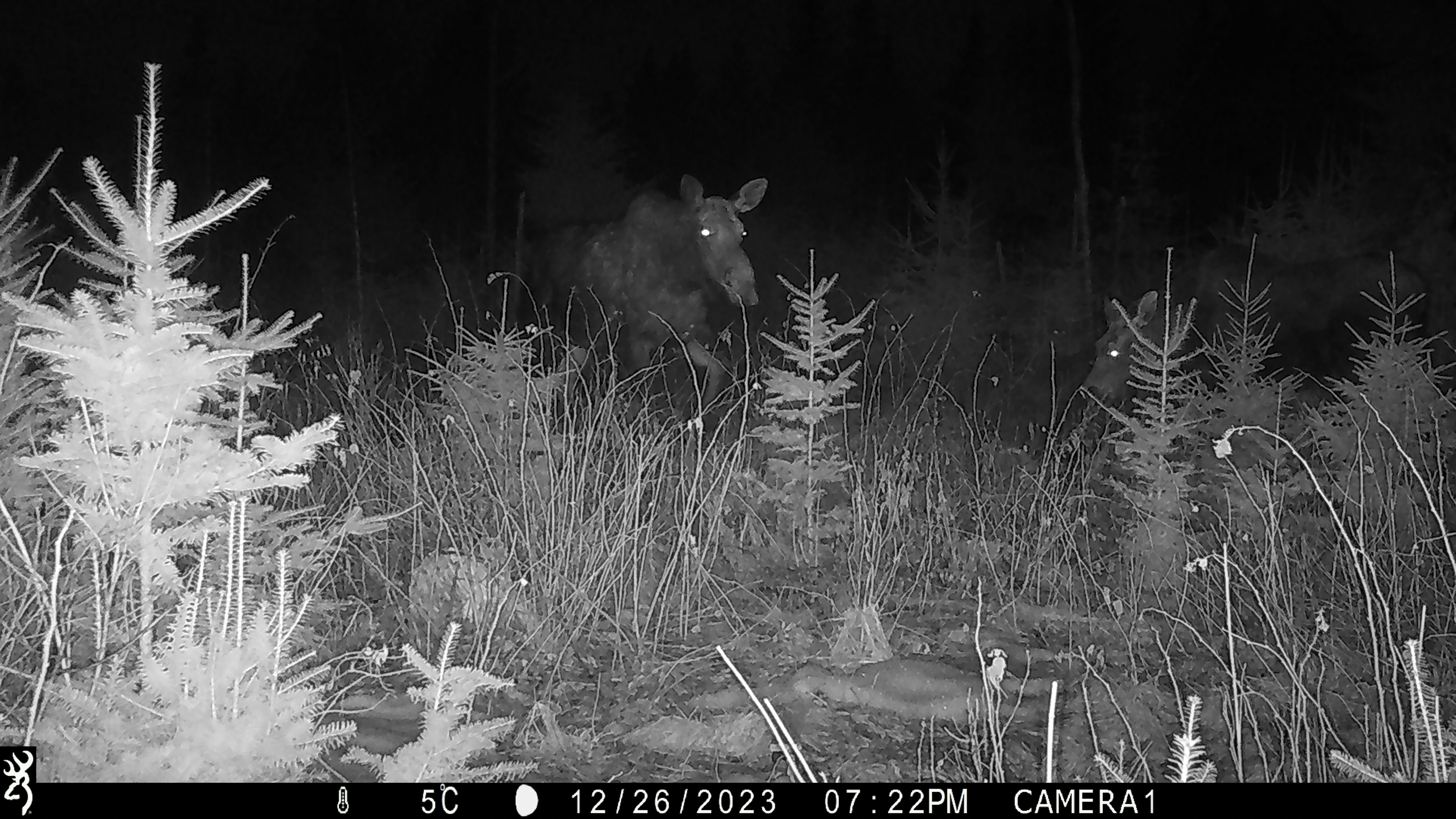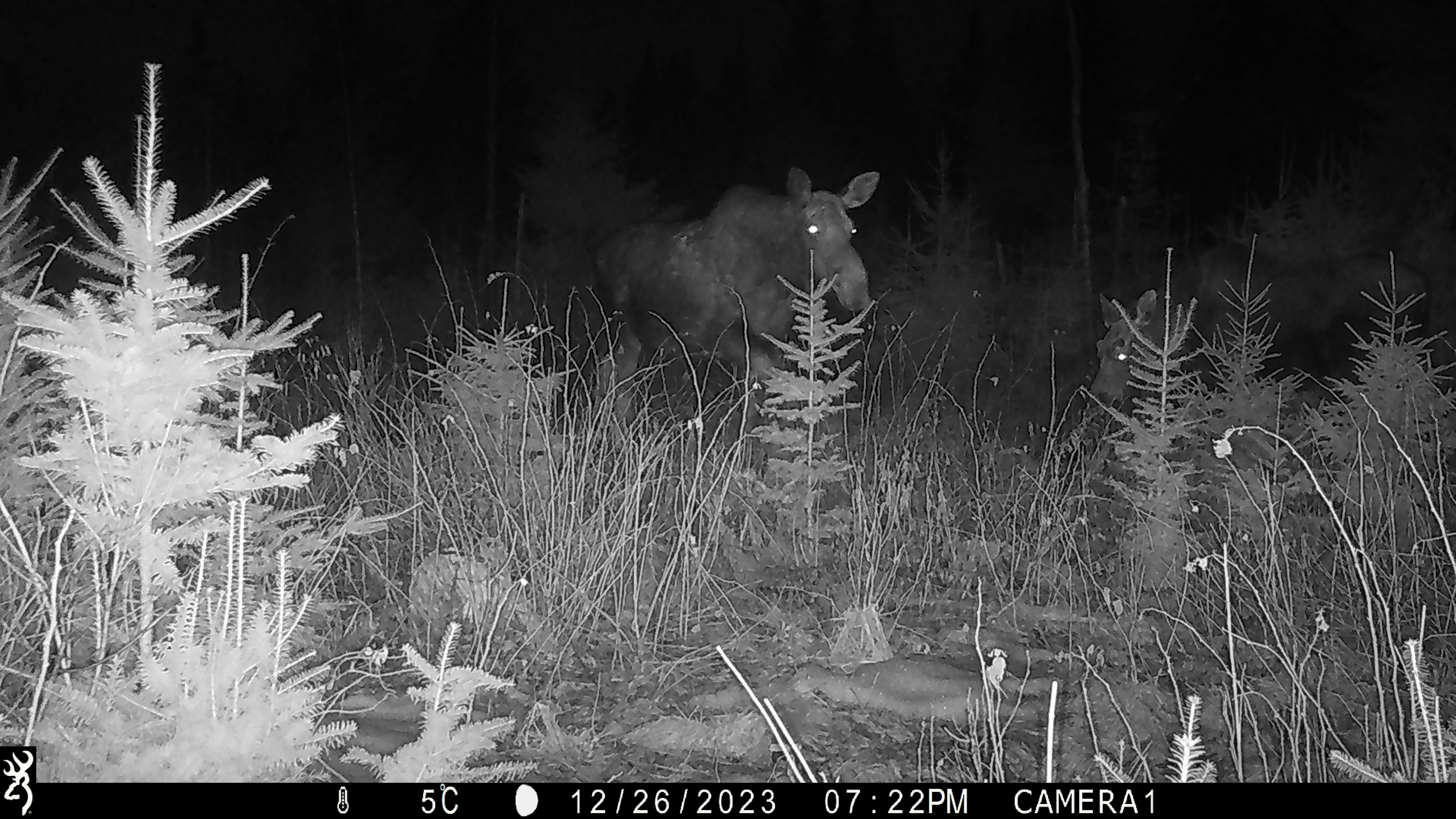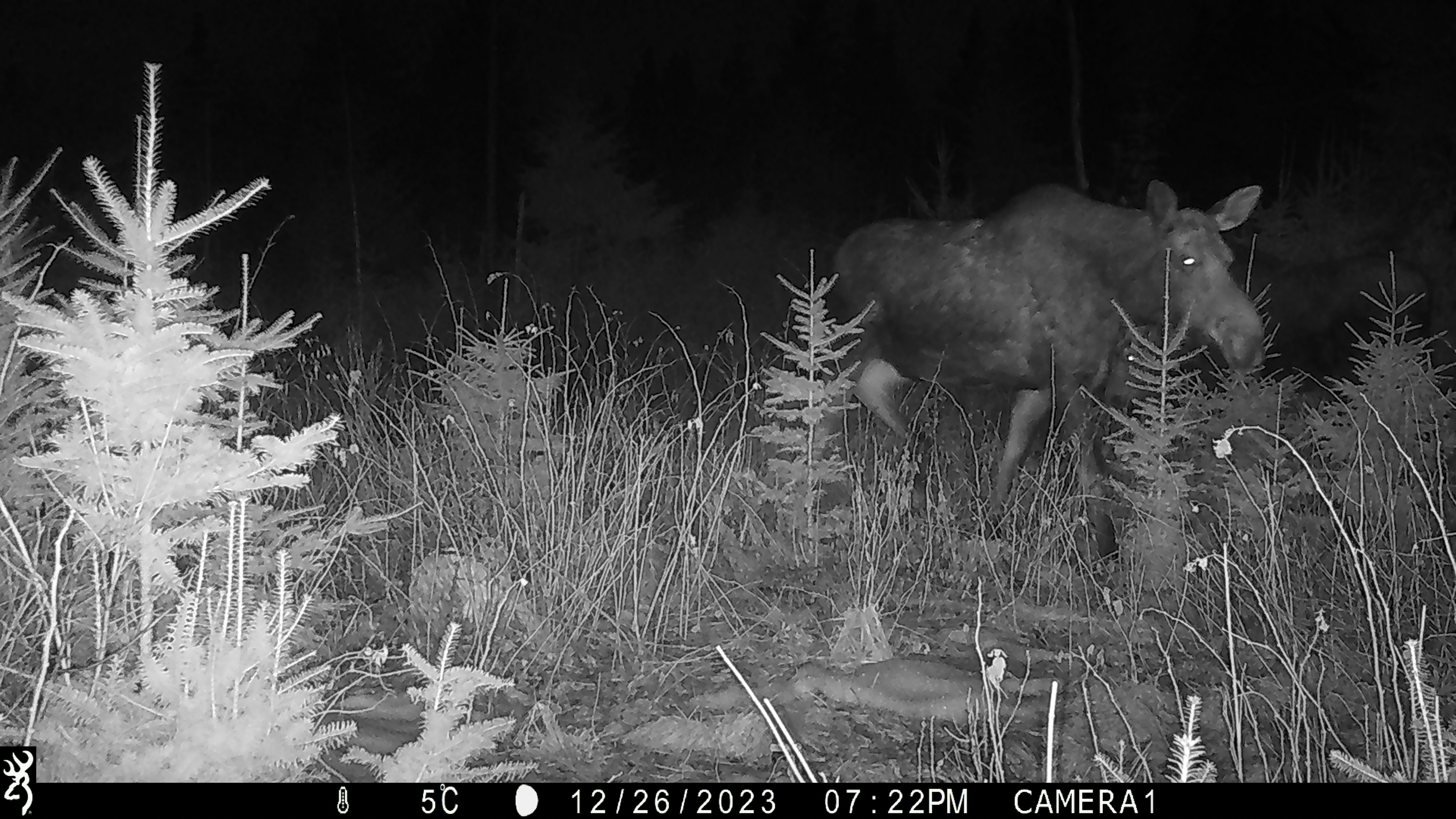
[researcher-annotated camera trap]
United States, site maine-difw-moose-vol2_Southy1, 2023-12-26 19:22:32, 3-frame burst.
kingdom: Animalia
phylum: Chordata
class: Mammalia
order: Artiodactyla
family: Cervidae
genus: Alces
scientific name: Alces alces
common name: moose